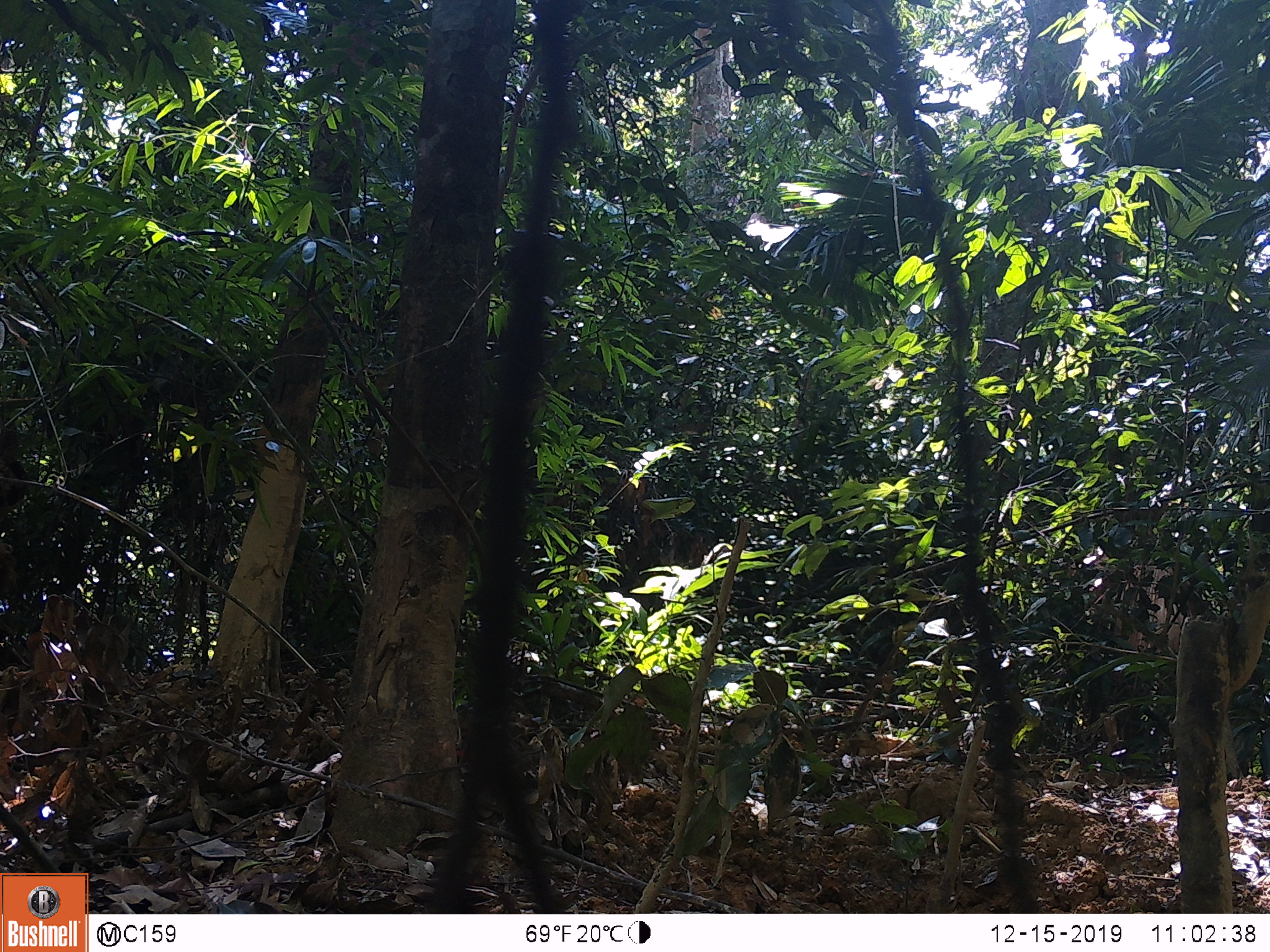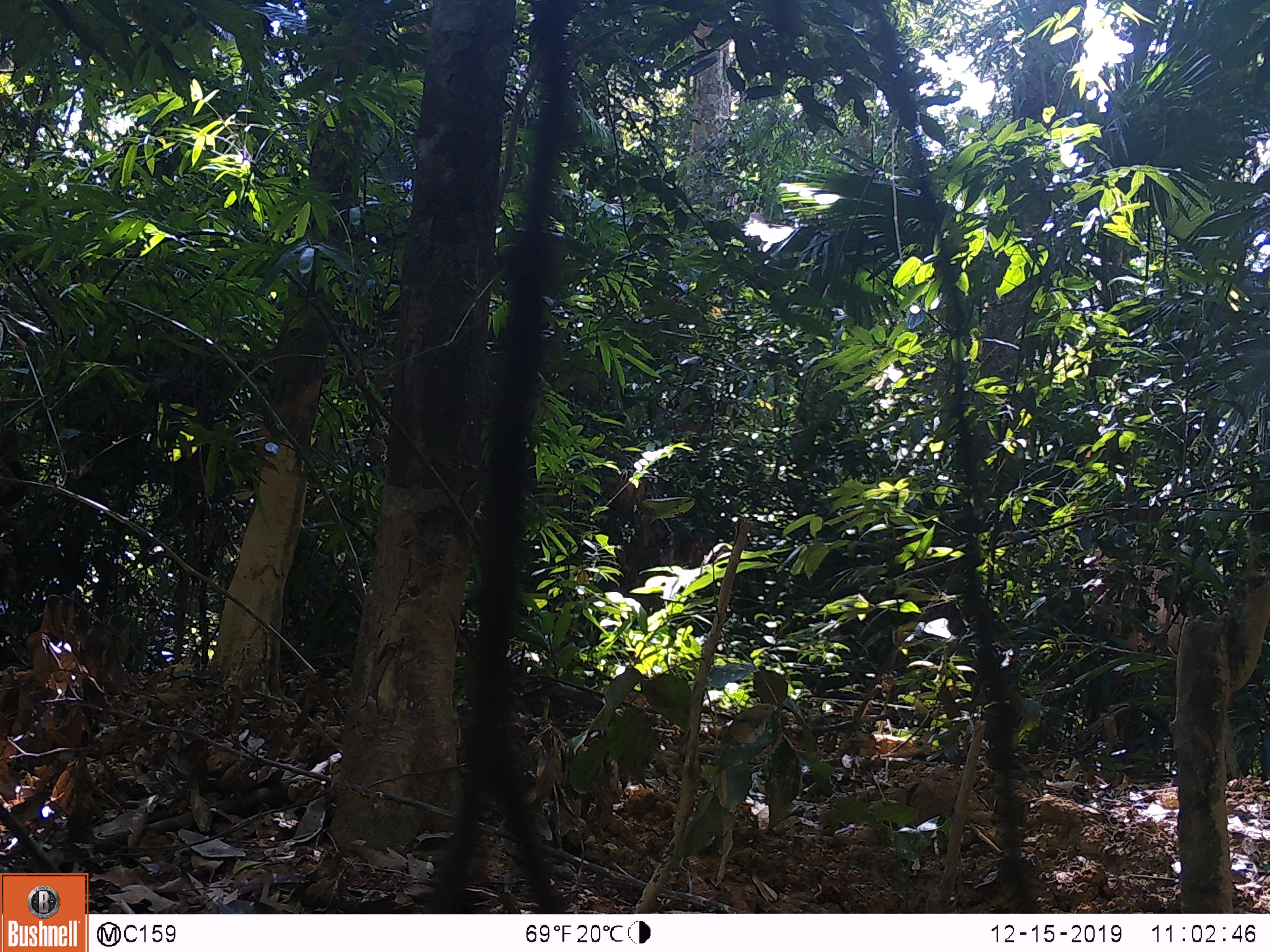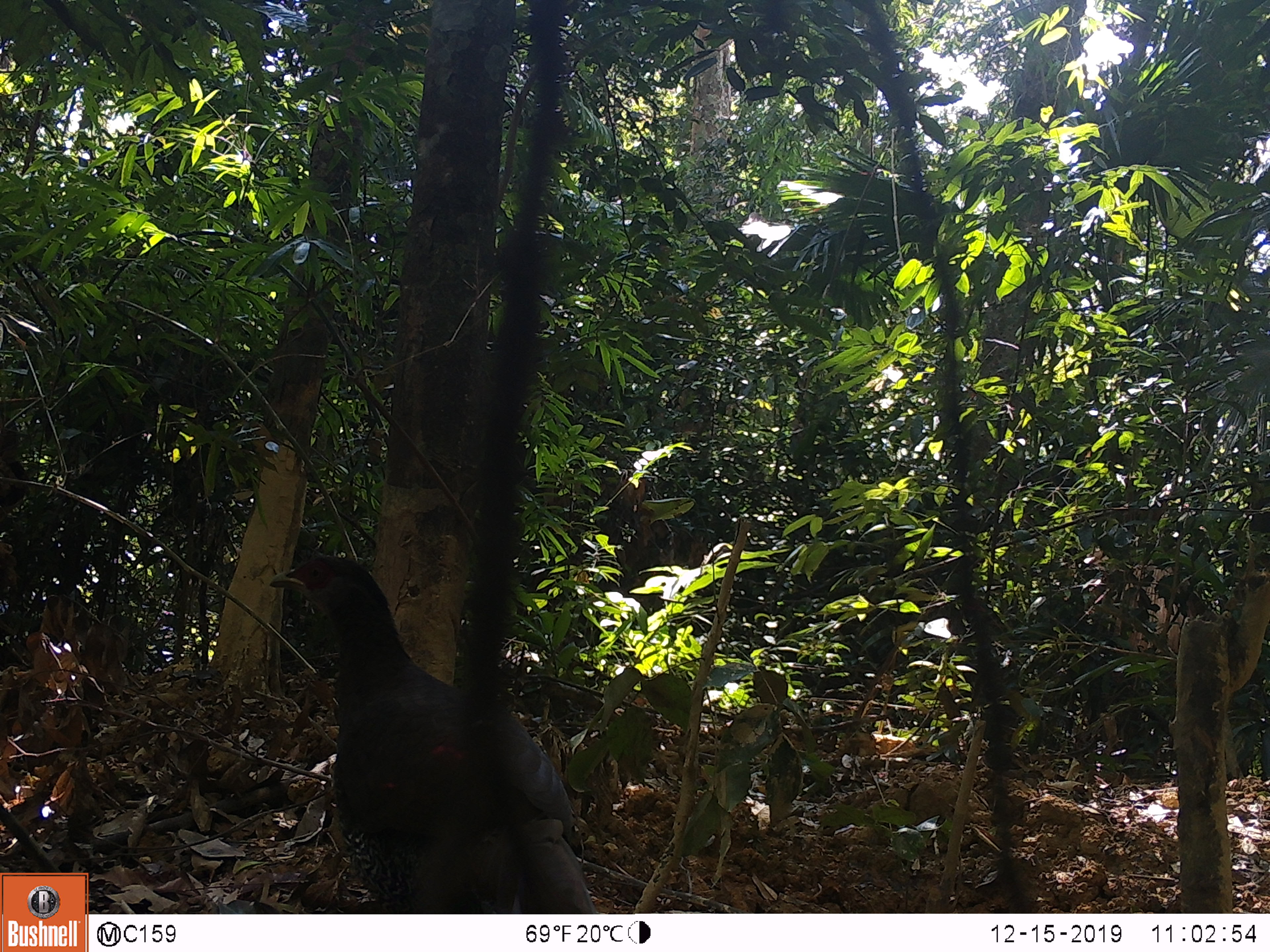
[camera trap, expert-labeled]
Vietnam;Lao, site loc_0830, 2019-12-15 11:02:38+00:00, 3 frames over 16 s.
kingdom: Animalia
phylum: Chordata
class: Aves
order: Galliformes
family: Phasianidae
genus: Lophura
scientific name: Lophura nycthemera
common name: silver pheasant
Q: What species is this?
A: Silver pheasant (Lophura nycthemera).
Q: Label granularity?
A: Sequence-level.